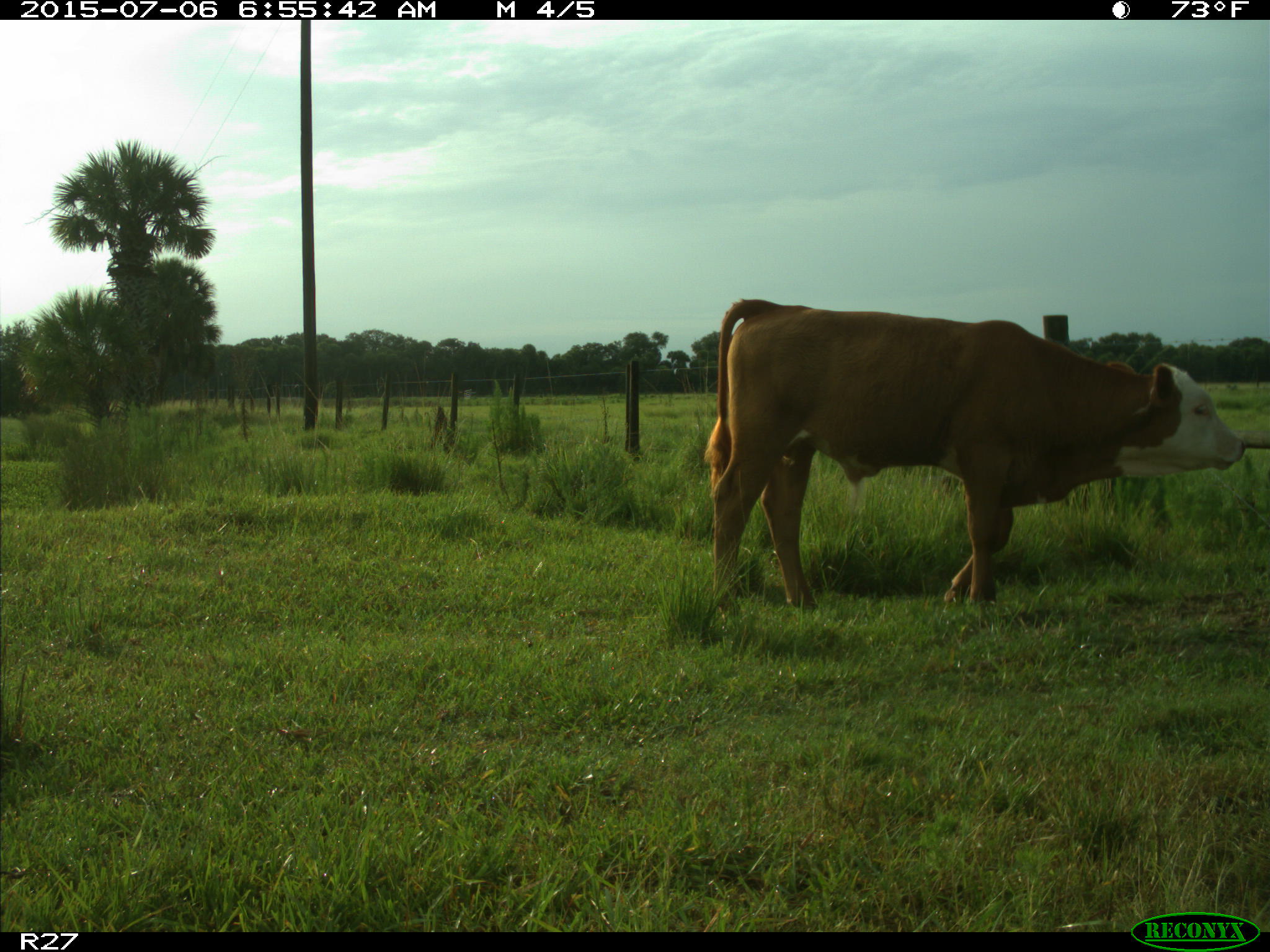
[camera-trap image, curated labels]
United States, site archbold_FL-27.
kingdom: Animalia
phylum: Chordata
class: Mammalia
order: Artiodactyla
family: Bovidae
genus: Bos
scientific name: Bos taurus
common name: domestic cow